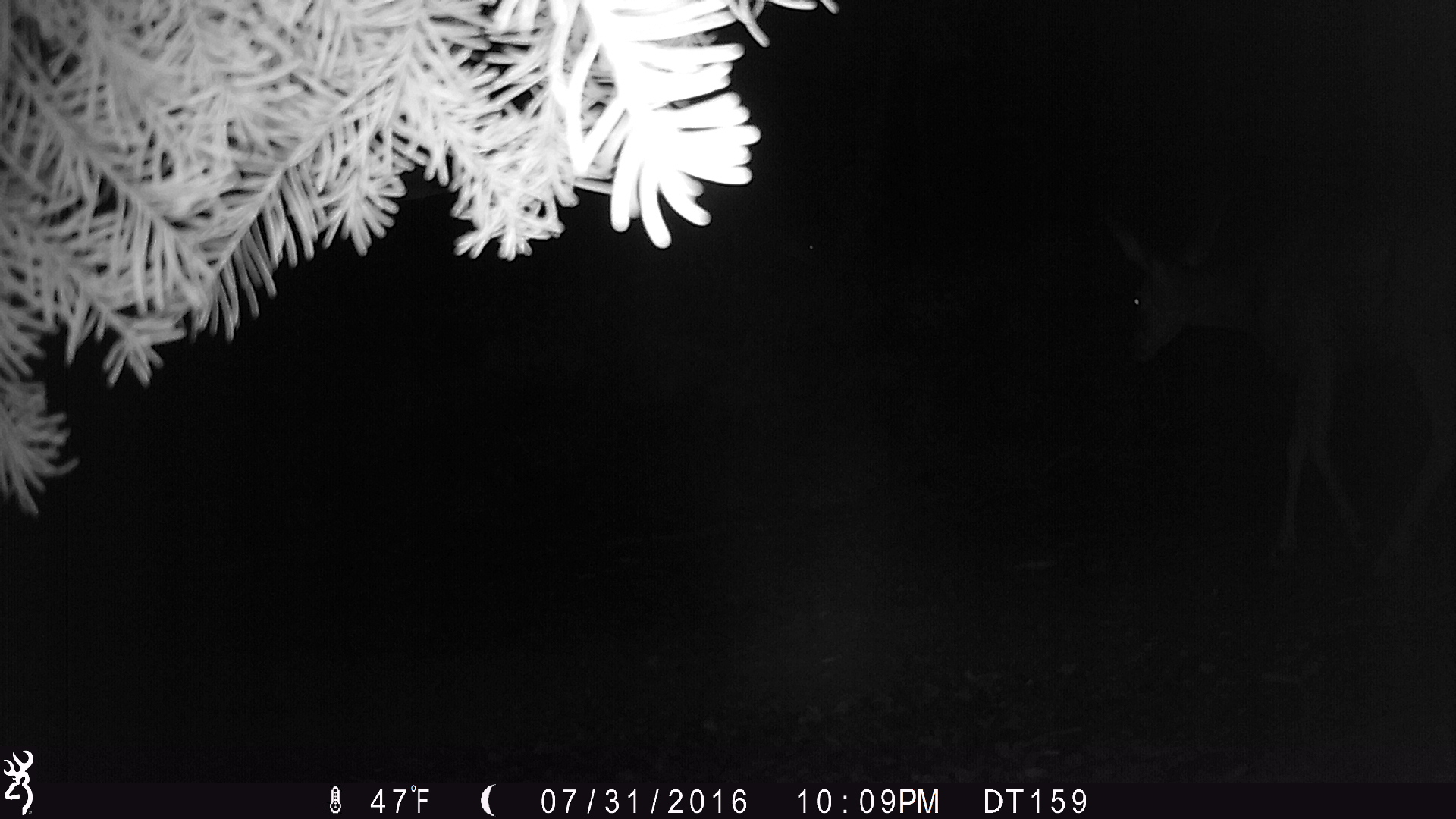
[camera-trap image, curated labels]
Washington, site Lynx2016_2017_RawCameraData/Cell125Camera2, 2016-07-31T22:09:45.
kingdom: Animalia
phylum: Chordata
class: Mammalia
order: Artiodactyla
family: Cervidae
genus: Odocoileus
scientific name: Odocoileus hemionus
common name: mule deer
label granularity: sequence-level